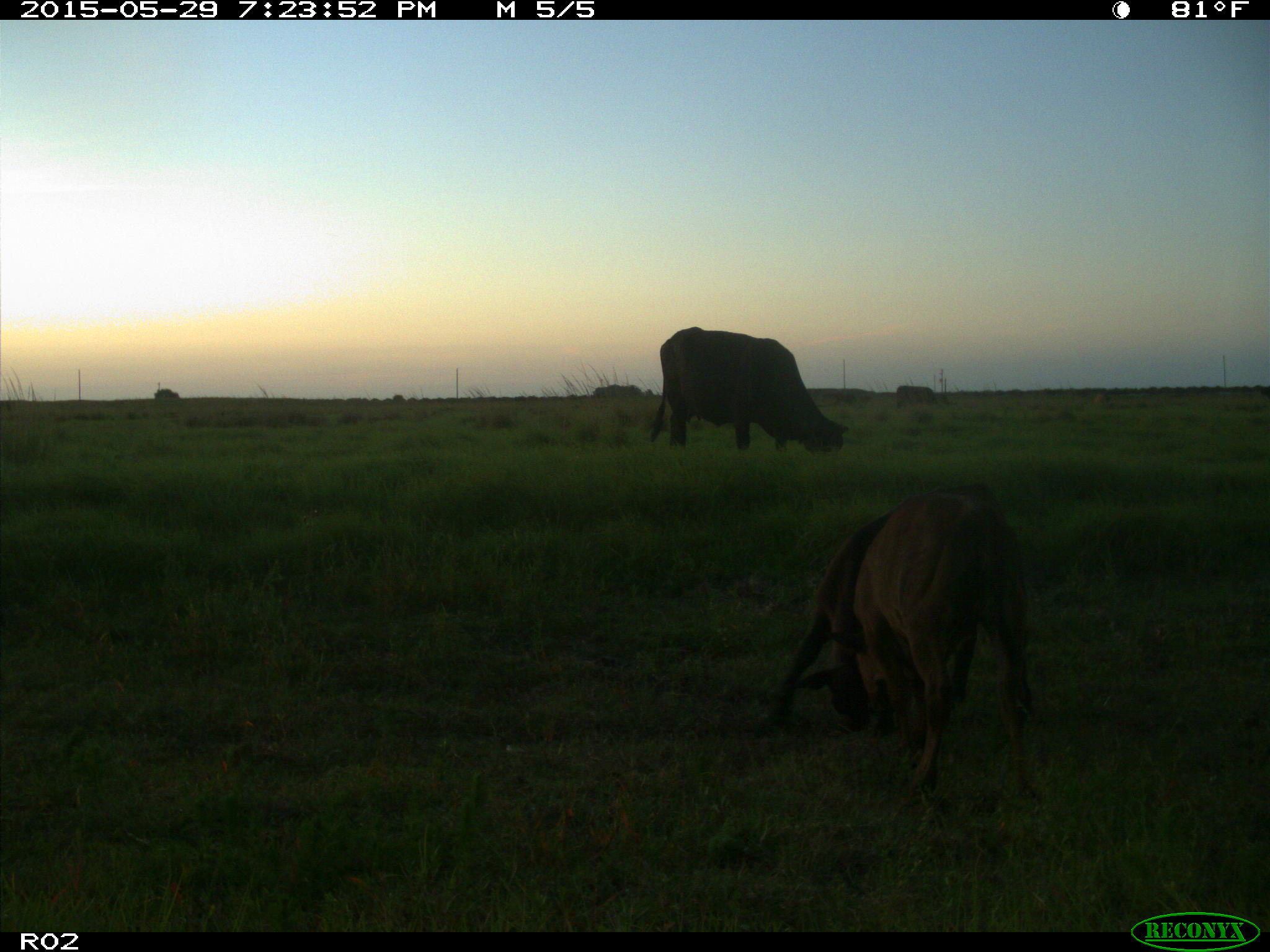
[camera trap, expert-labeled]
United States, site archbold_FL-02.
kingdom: Animalia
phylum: Chordata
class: Mammalia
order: Artiodactyla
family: Bovidae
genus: Bos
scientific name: Bos taurus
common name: domestic cow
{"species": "Bos taurus (domestic cow)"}